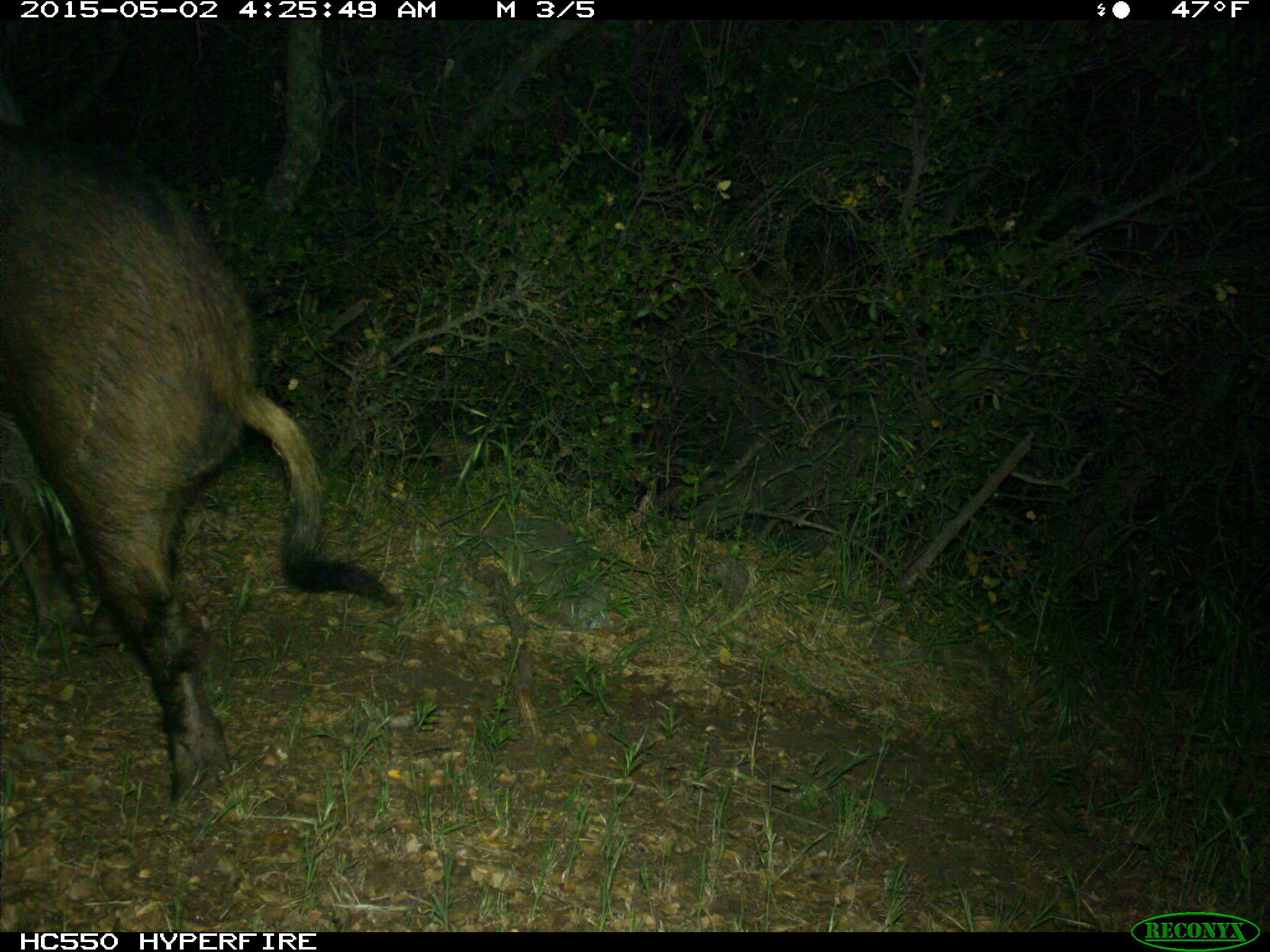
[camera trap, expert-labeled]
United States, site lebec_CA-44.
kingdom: Animalia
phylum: Chordata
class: Mammalia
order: Artiodactyla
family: Suidae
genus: Sus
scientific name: Sus scrofa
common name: wild boar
Sus scrofa (wild boar).